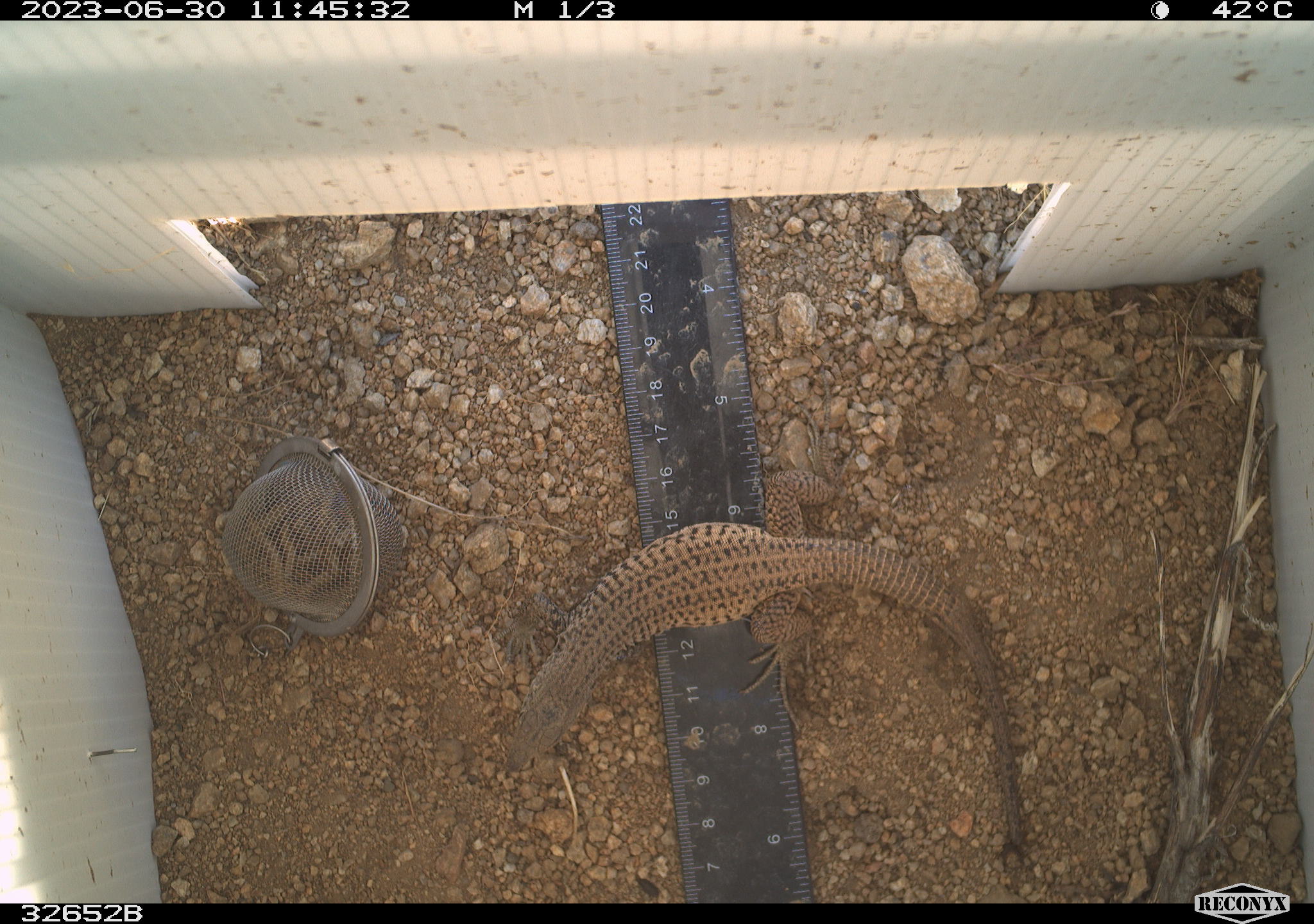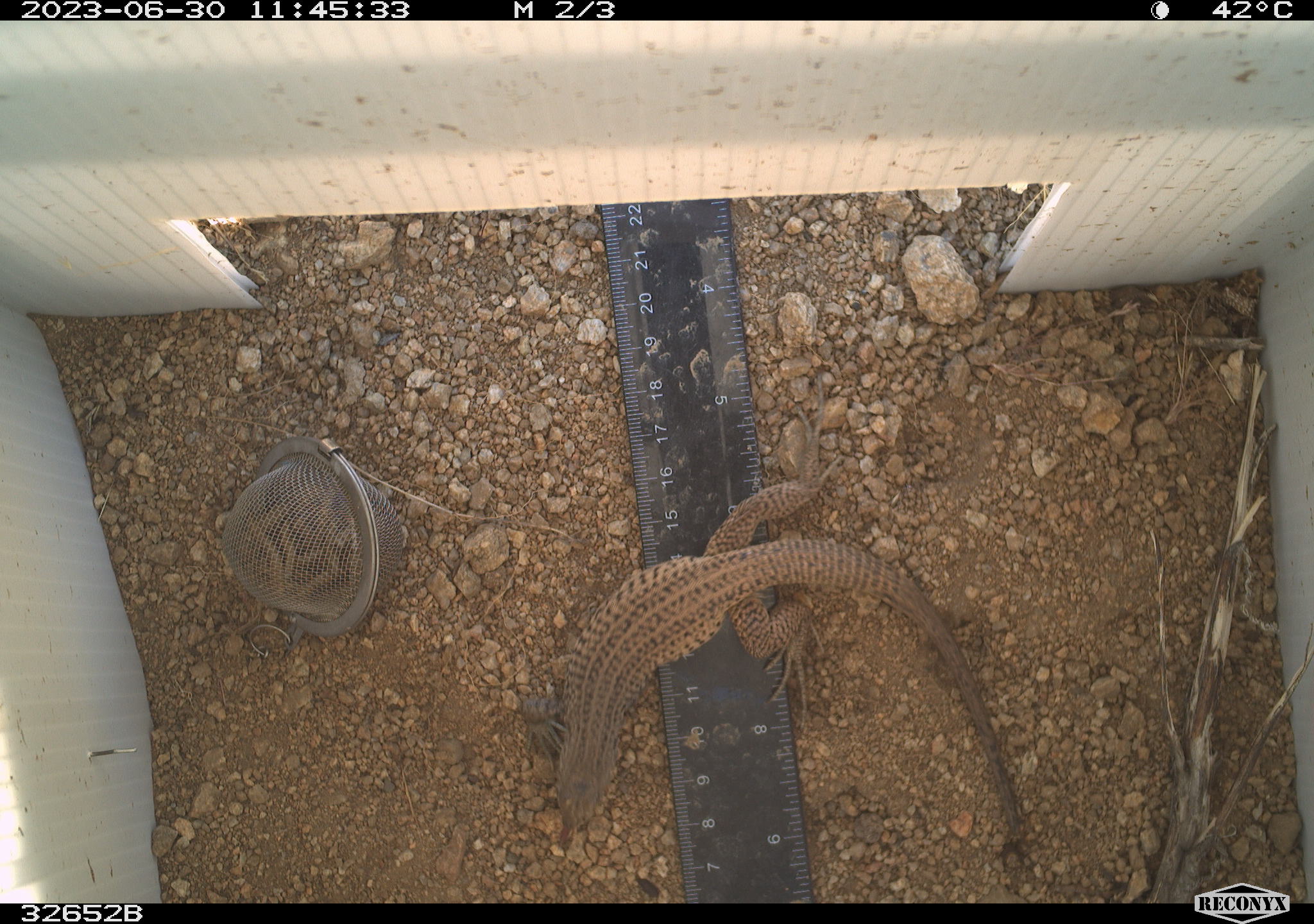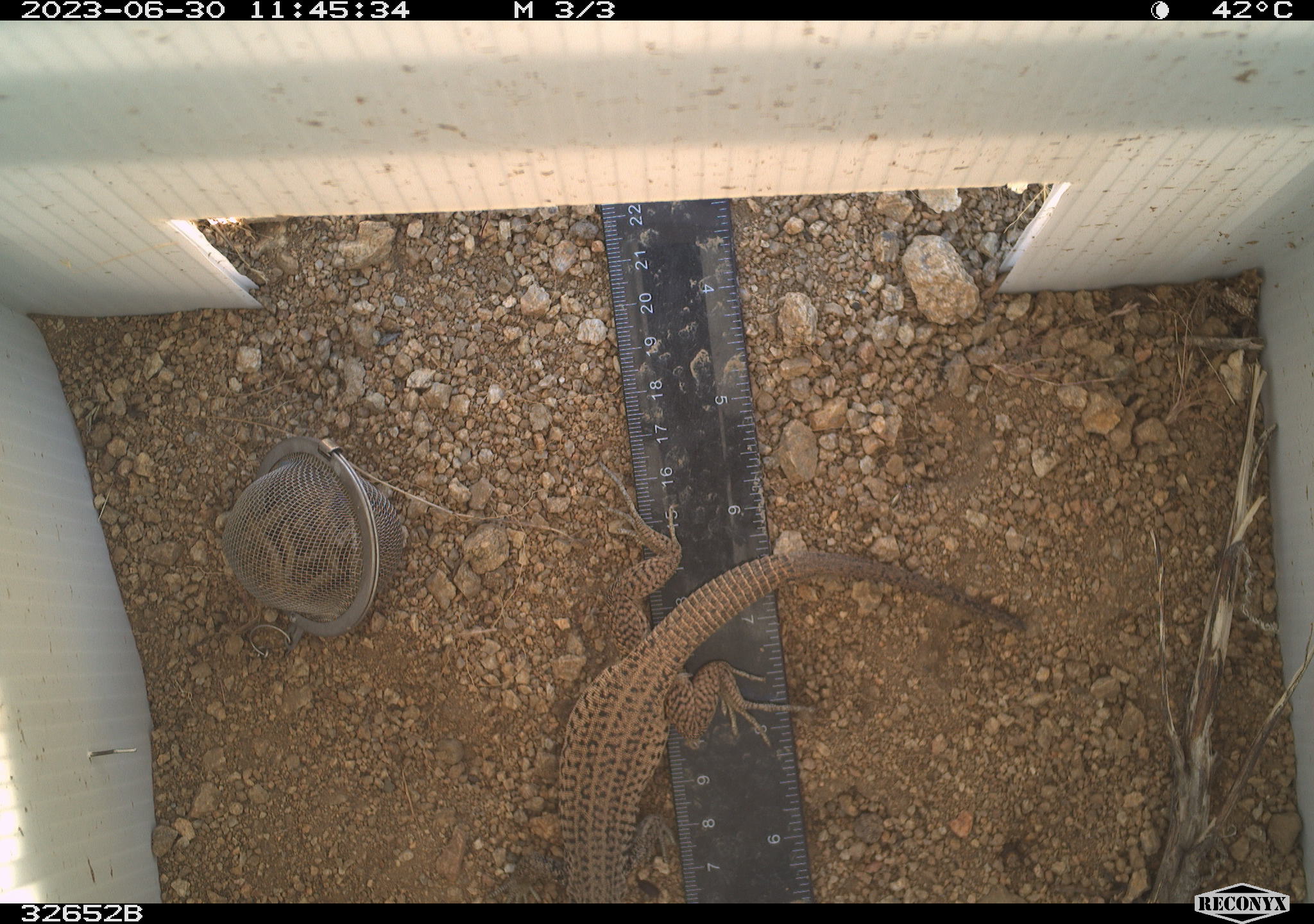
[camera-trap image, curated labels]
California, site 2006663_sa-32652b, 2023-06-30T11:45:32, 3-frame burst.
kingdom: Animalia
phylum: Chordata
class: Reptilia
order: Squamata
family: Teiidae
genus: Aspidoscelis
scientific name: Aspidoscelis tigris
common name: western whiptail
Western whiptail (Aspidoscelis tigris).